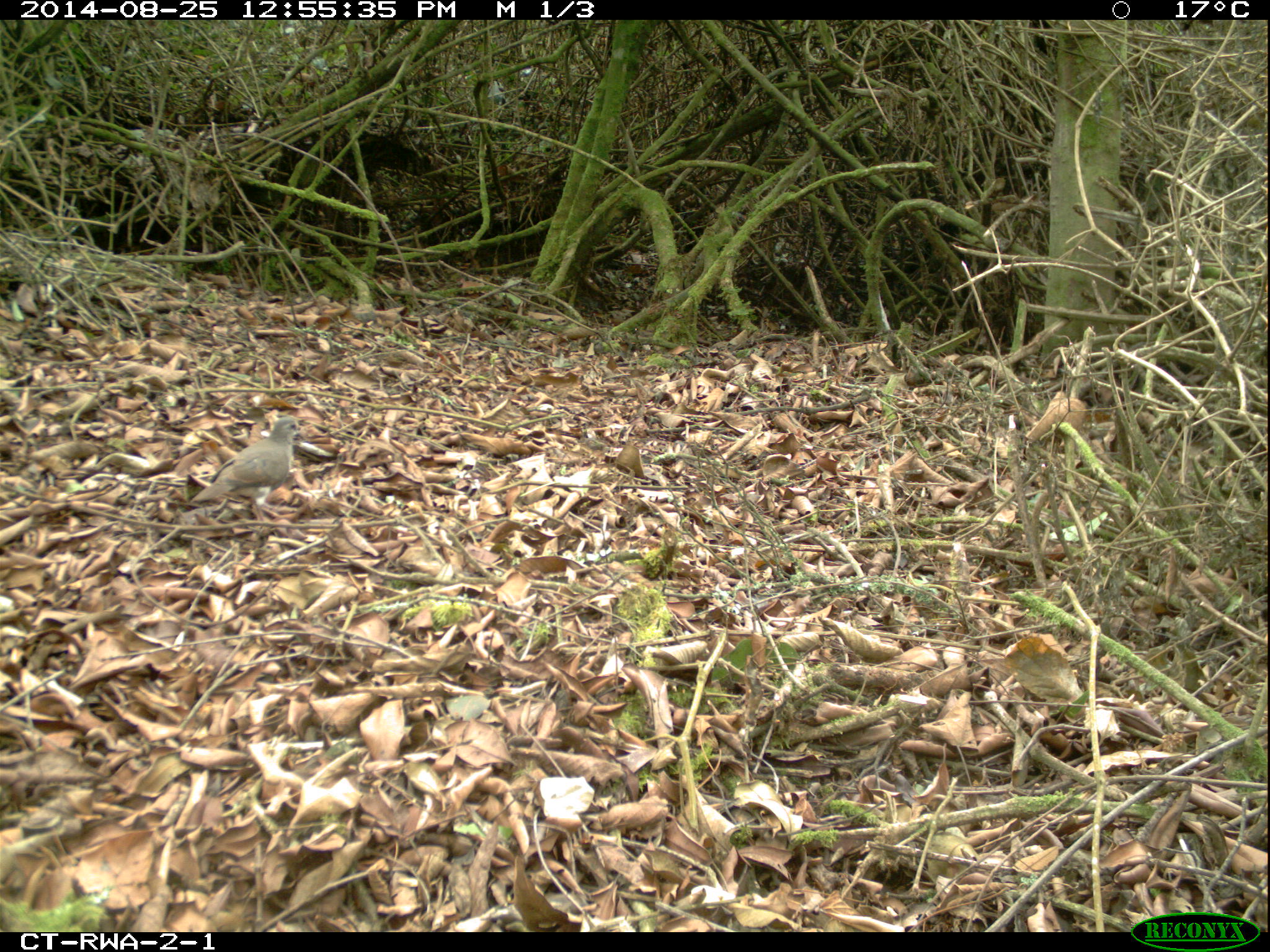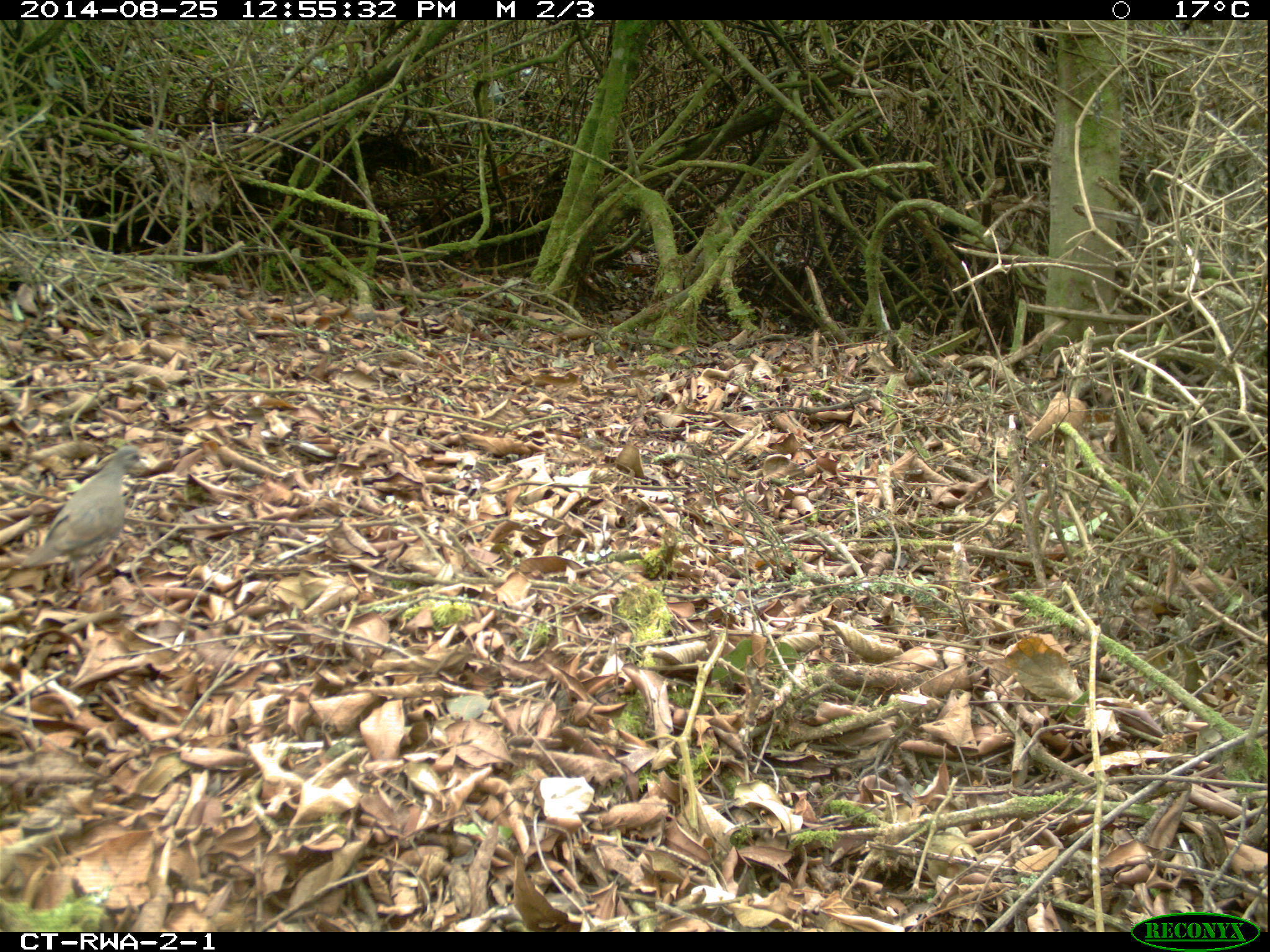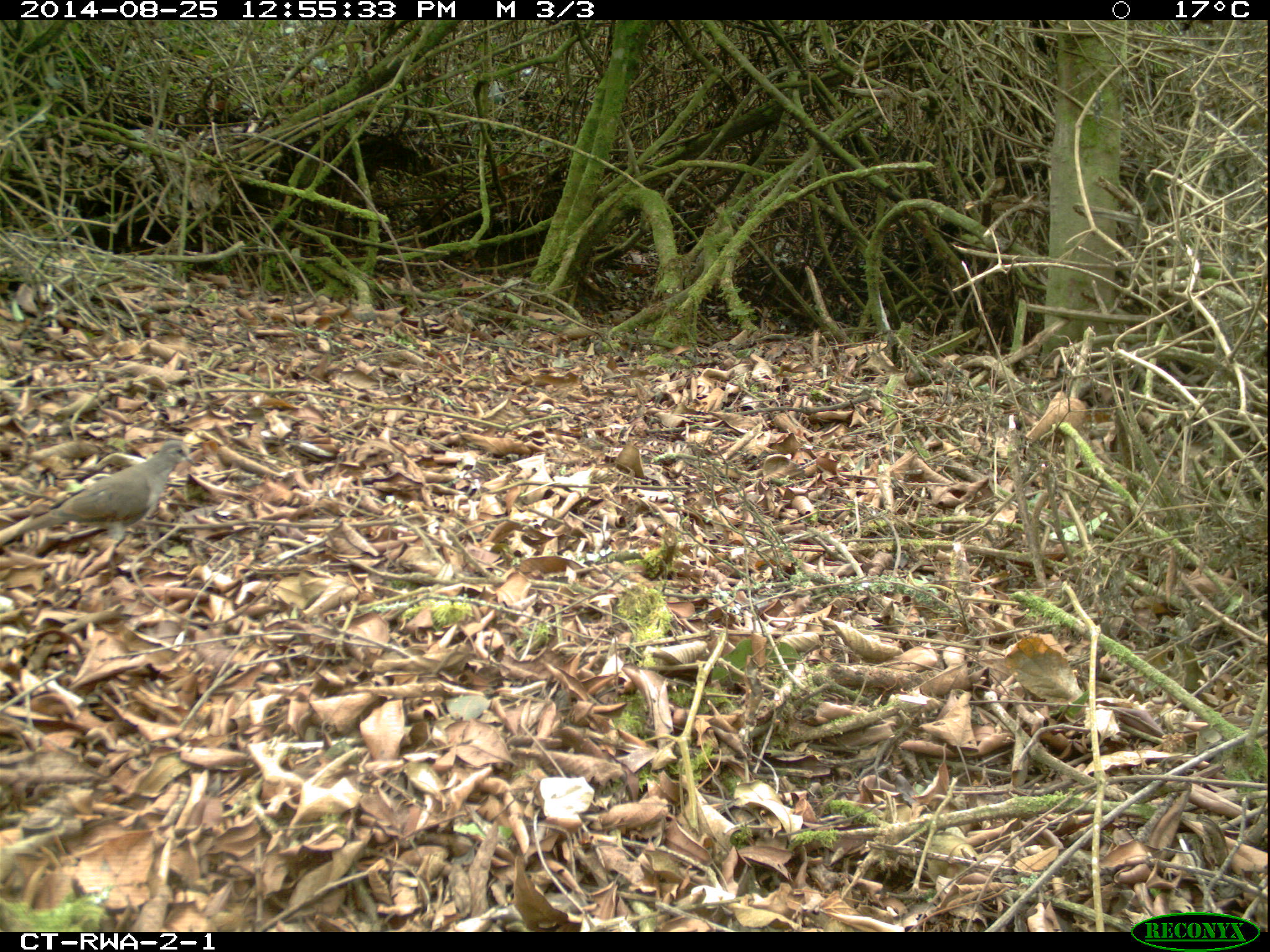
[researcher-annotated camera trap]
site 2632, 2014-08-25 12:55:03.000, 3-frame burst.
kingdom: Animalia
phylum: Chordata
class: Aves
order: Columbiformes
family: Columbidae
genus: Turtur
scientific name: Turtur tympanistria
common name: tambourine dove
Turtur tympanistria (tambourine dove), count 1.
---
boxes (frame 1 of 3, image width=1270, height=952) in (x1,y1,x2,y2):
turtur tympanistria: (188,415,308,522)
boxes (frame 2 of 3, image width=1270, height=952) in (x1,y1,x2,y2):
turtur tympanistria: (19,444,148,594)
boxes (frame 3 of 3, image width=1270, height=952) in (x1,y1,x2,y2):
turtur tympanistria: (13,439,202,553)